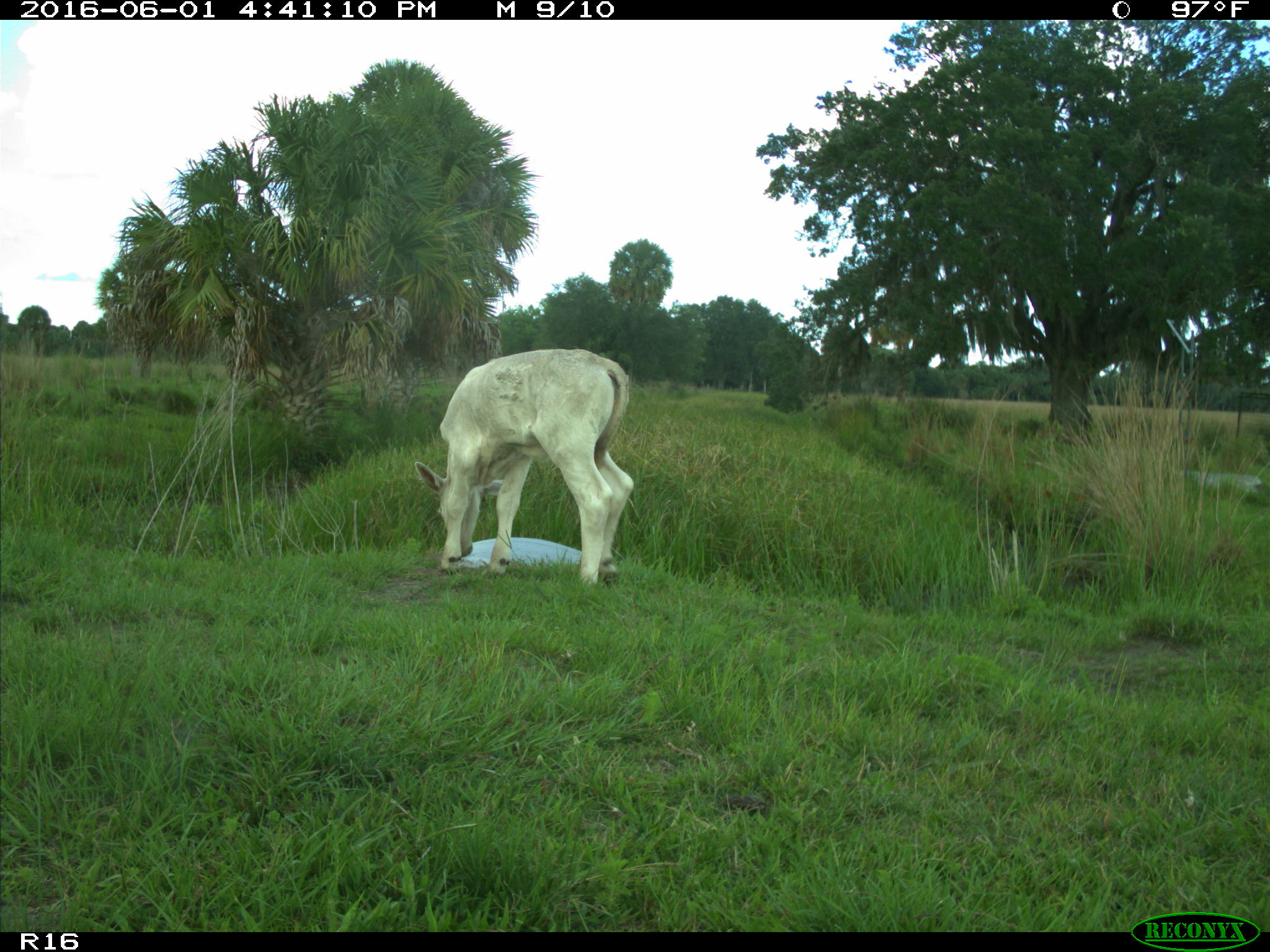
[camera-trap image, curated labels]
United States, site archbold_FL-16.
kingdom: Animalia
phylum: Chordata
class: Mammalia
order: Artiodactyla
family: Bovidae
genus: Bos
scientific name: Bos taurus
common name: domestic cow